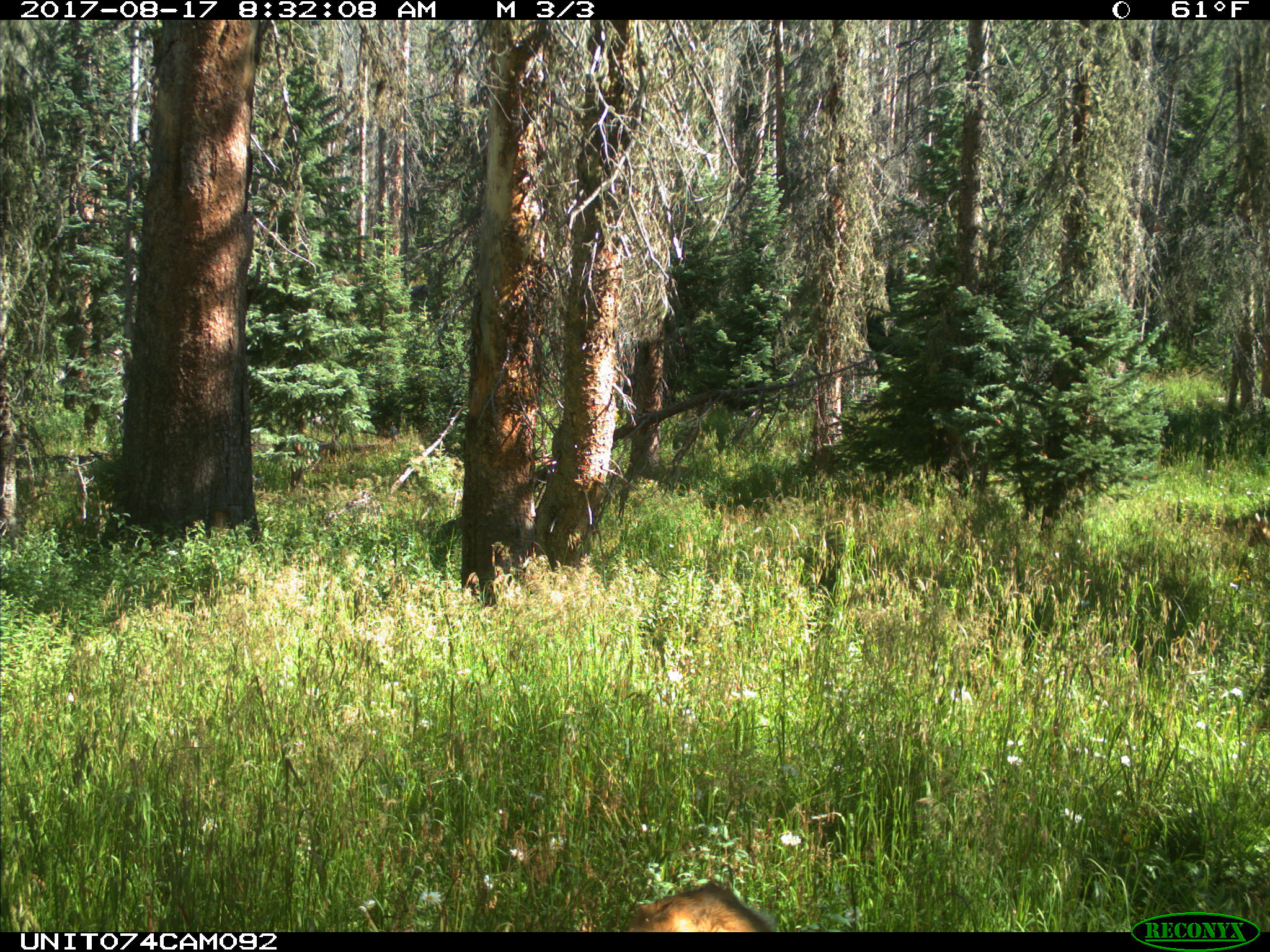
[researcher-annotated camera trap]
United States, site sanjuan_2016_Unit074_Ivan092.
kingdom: Animalia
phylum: Chordata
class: Mammalia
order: Artiodactyla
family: Cervidae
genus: Odocoileus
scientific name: Odocoileus hemionus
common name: mule deer